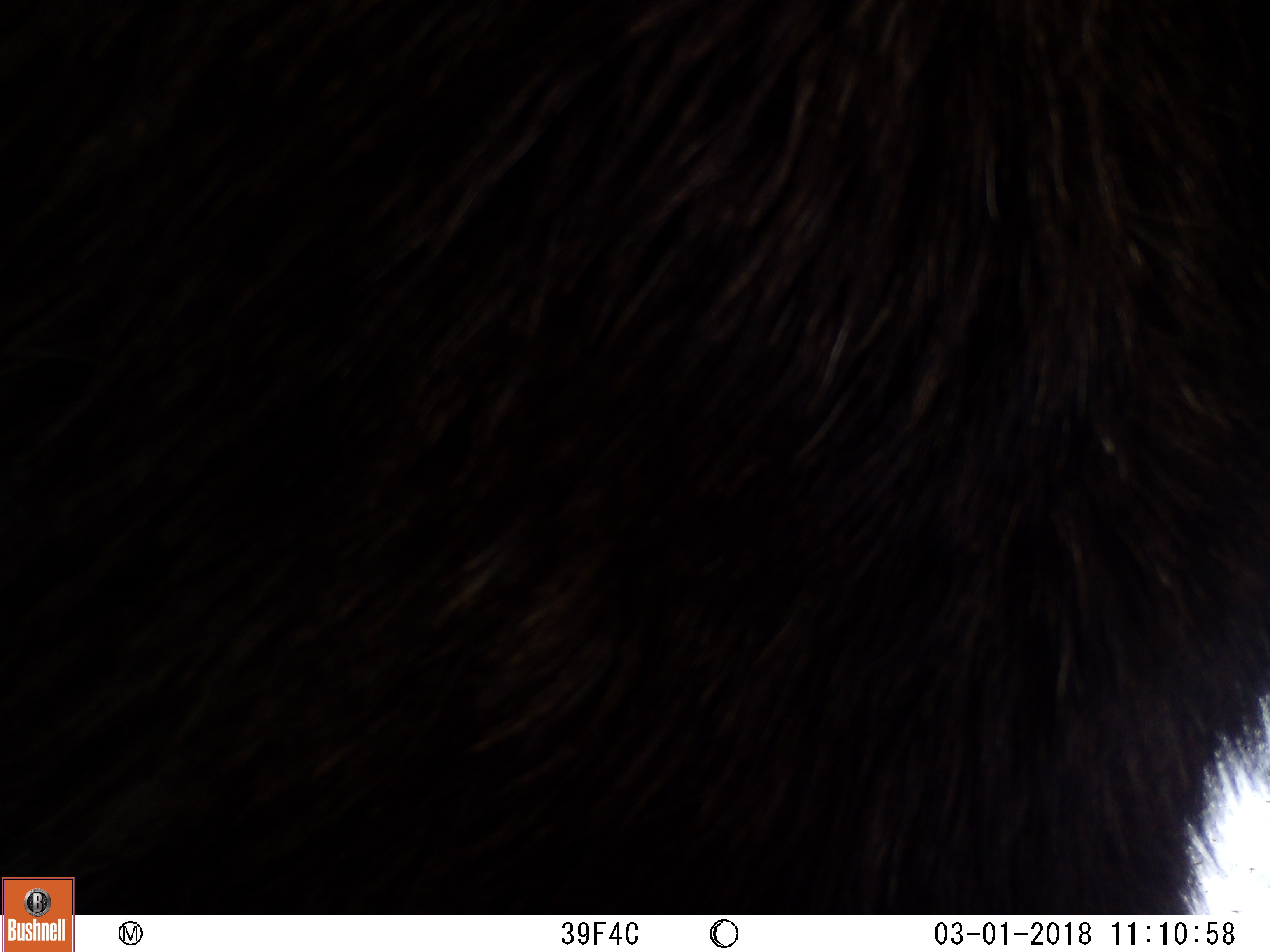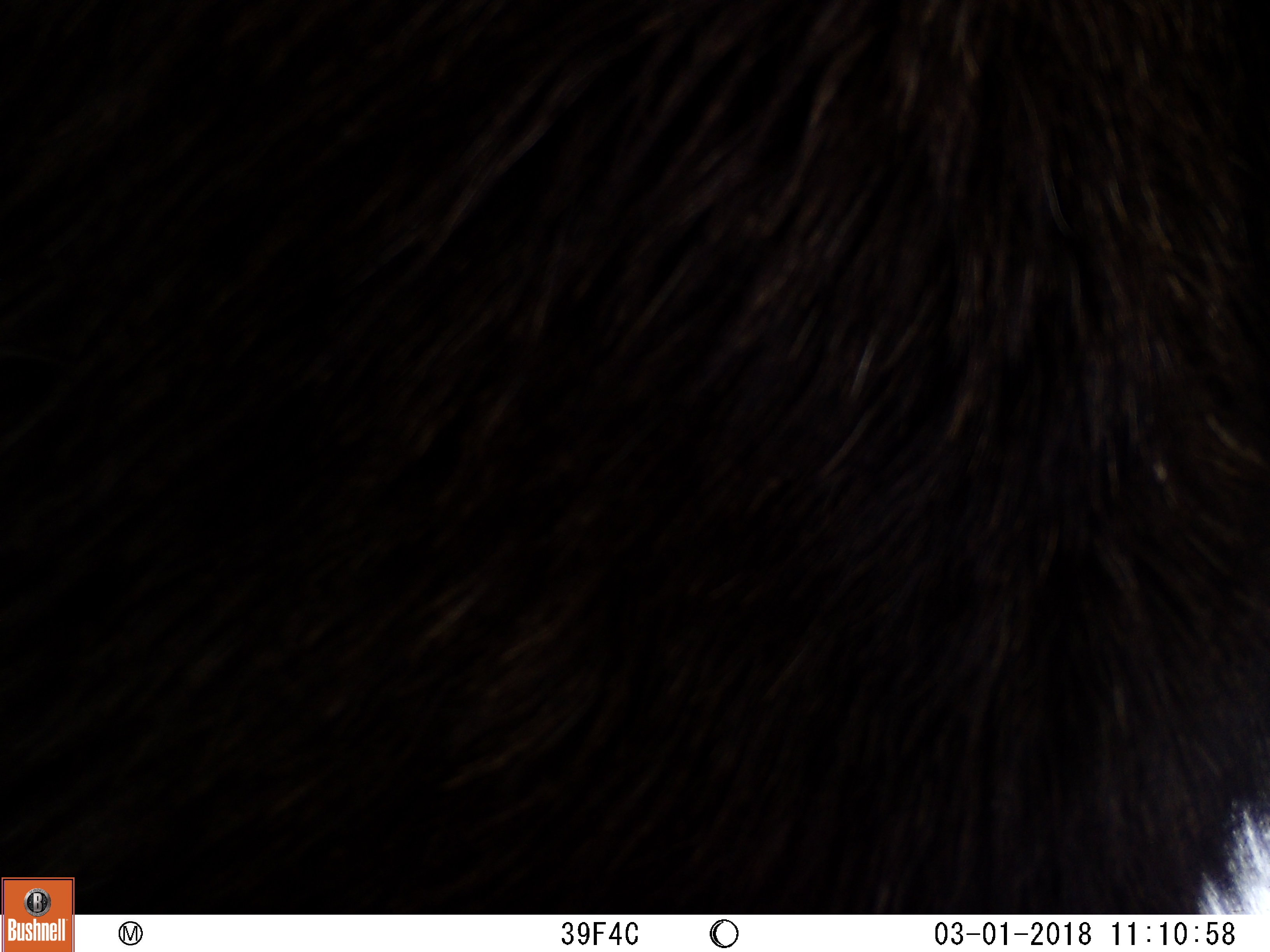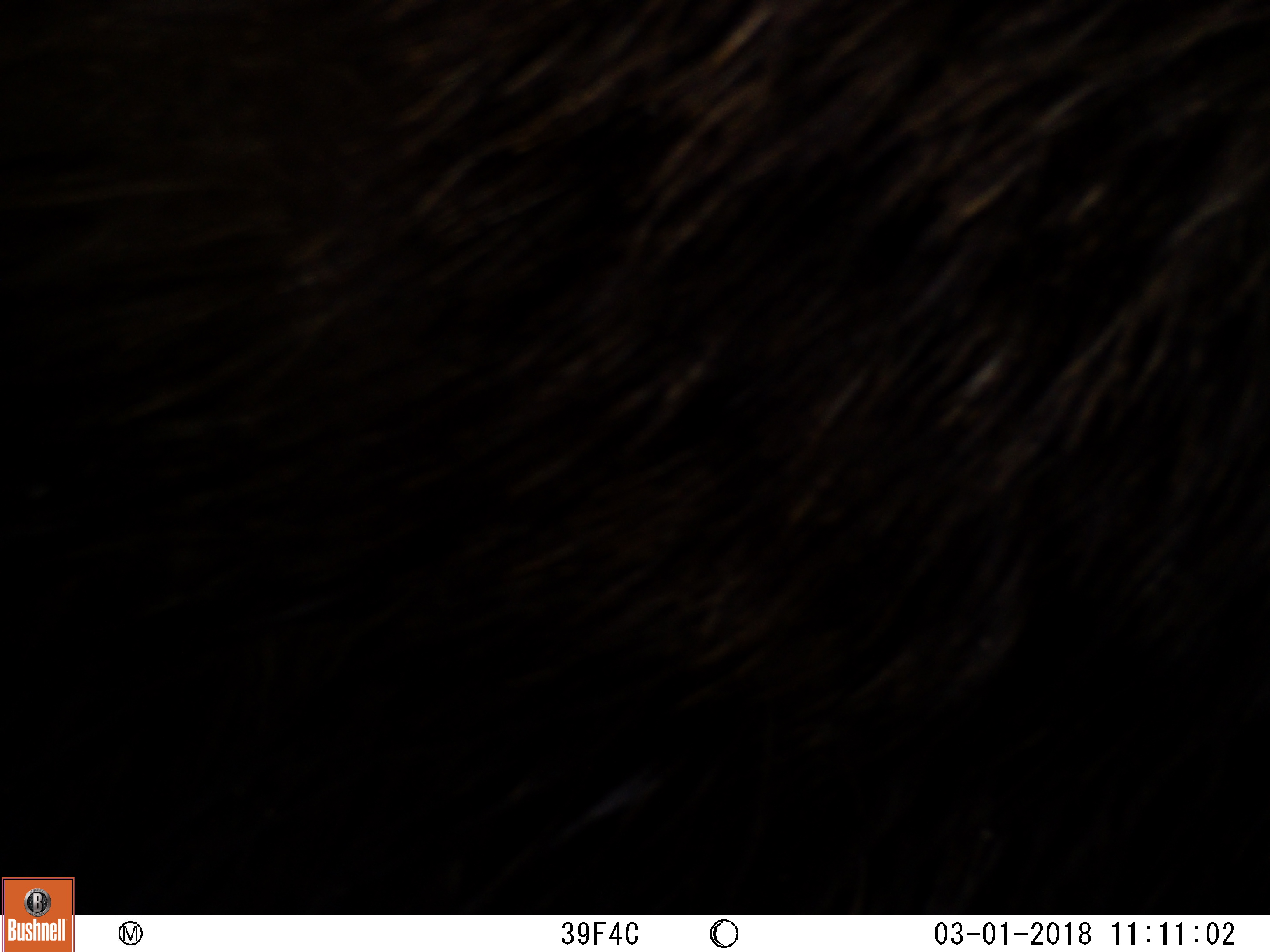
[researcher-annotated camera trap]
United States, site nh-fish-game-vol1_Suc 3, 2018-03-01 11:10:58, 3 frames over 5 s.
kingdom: Animalia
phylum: Chordata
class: Mammalia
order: Artiodactyla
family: Cervidae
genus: Alces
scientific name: Alces alces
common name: moose